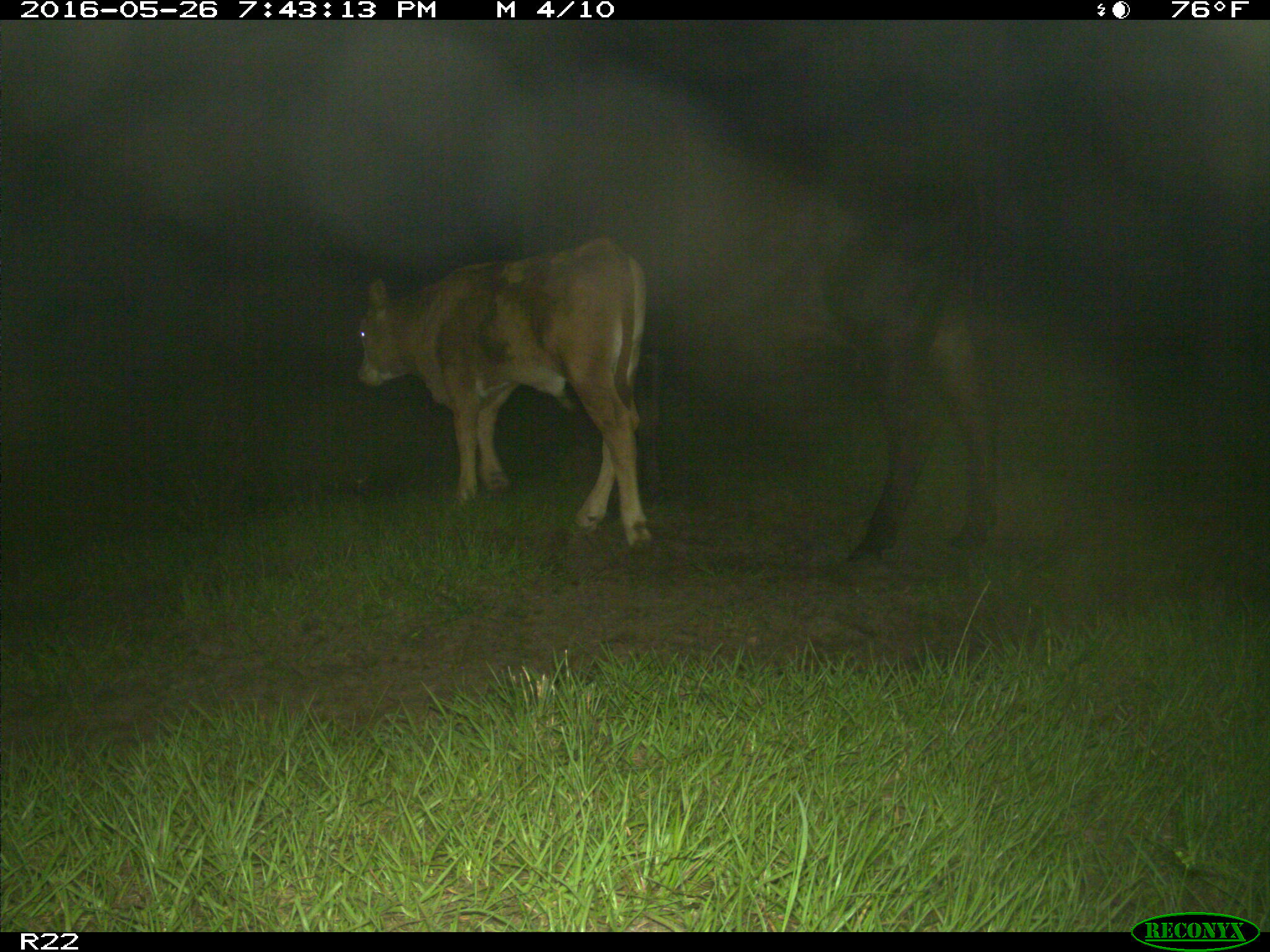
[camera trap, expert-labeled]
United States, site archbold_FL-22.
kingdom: Animalia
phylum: Chordata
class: Mammalia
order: Artiodactyla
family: Bovidae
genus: Bos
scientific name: Bos taurus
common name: domestic cow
Bos taurus (domestic cow).